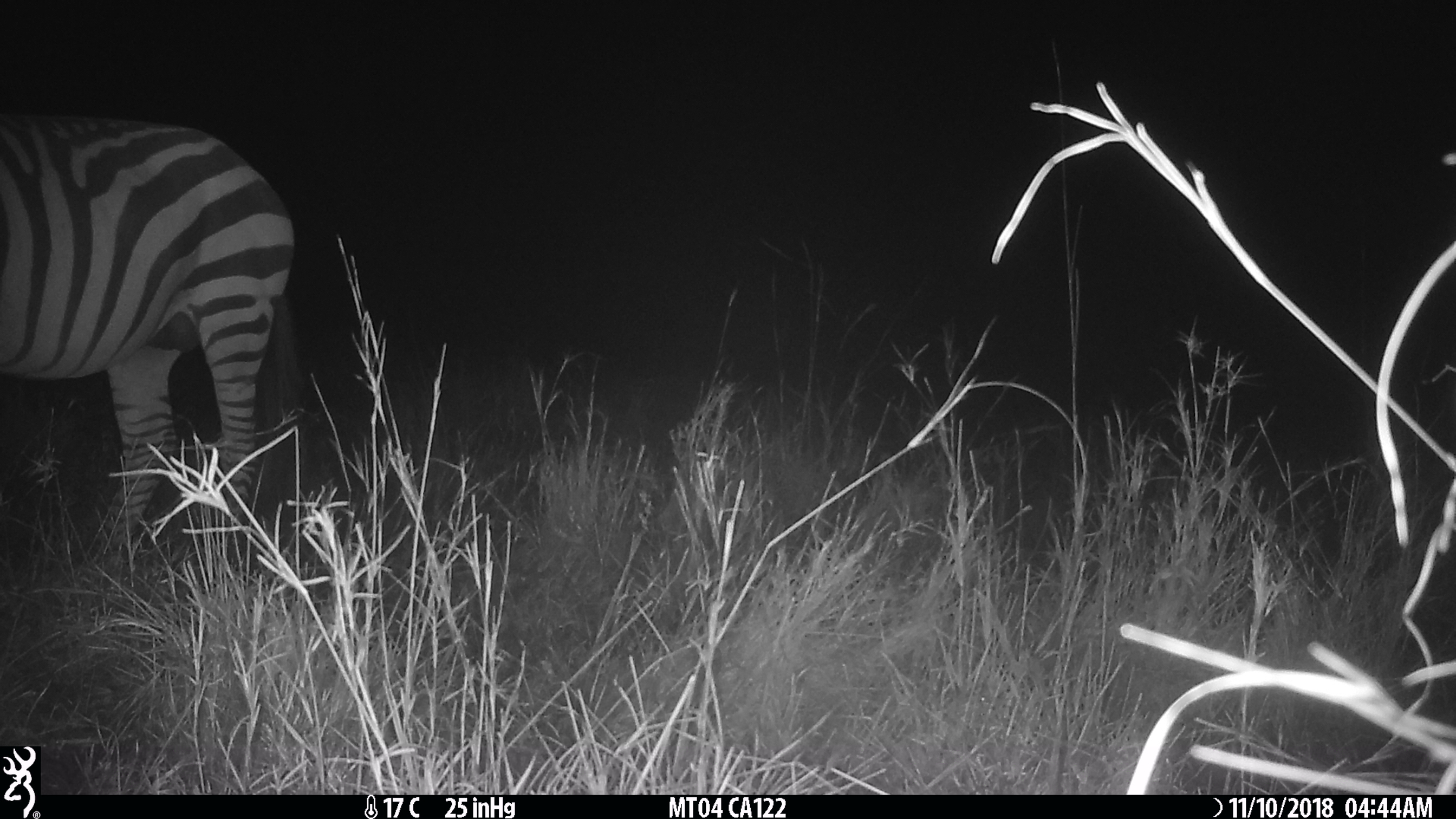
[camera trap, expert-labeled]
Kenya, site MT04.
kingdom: Animalia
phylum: Chordata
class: Mammalia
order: Perissodactyla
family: Equidae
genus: Equus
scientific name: Equus quagga burchellii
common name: burchell's zebra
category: zebra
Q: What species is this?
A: Zebra (burchell's zebra) (Equus quagga burchellii).